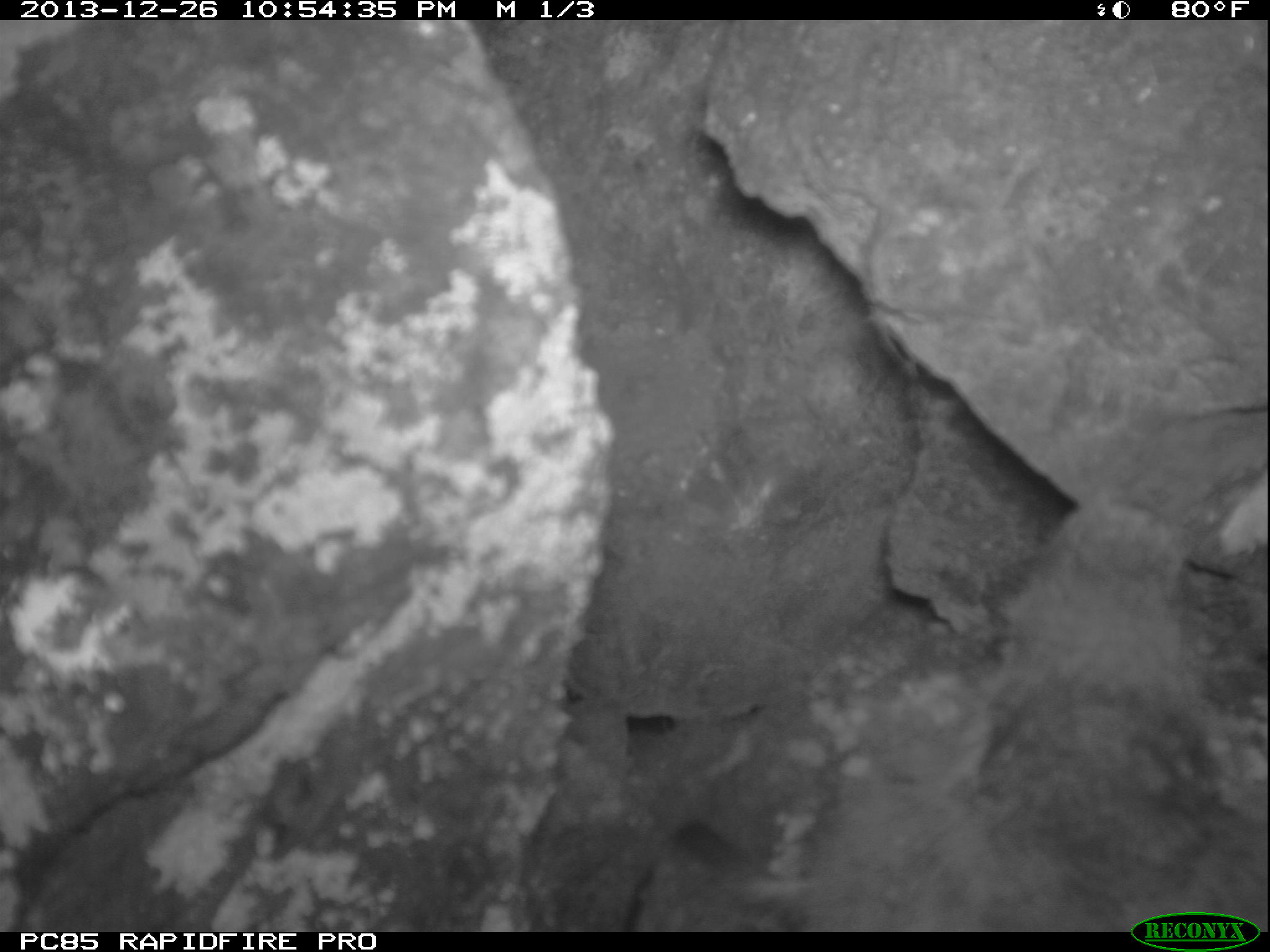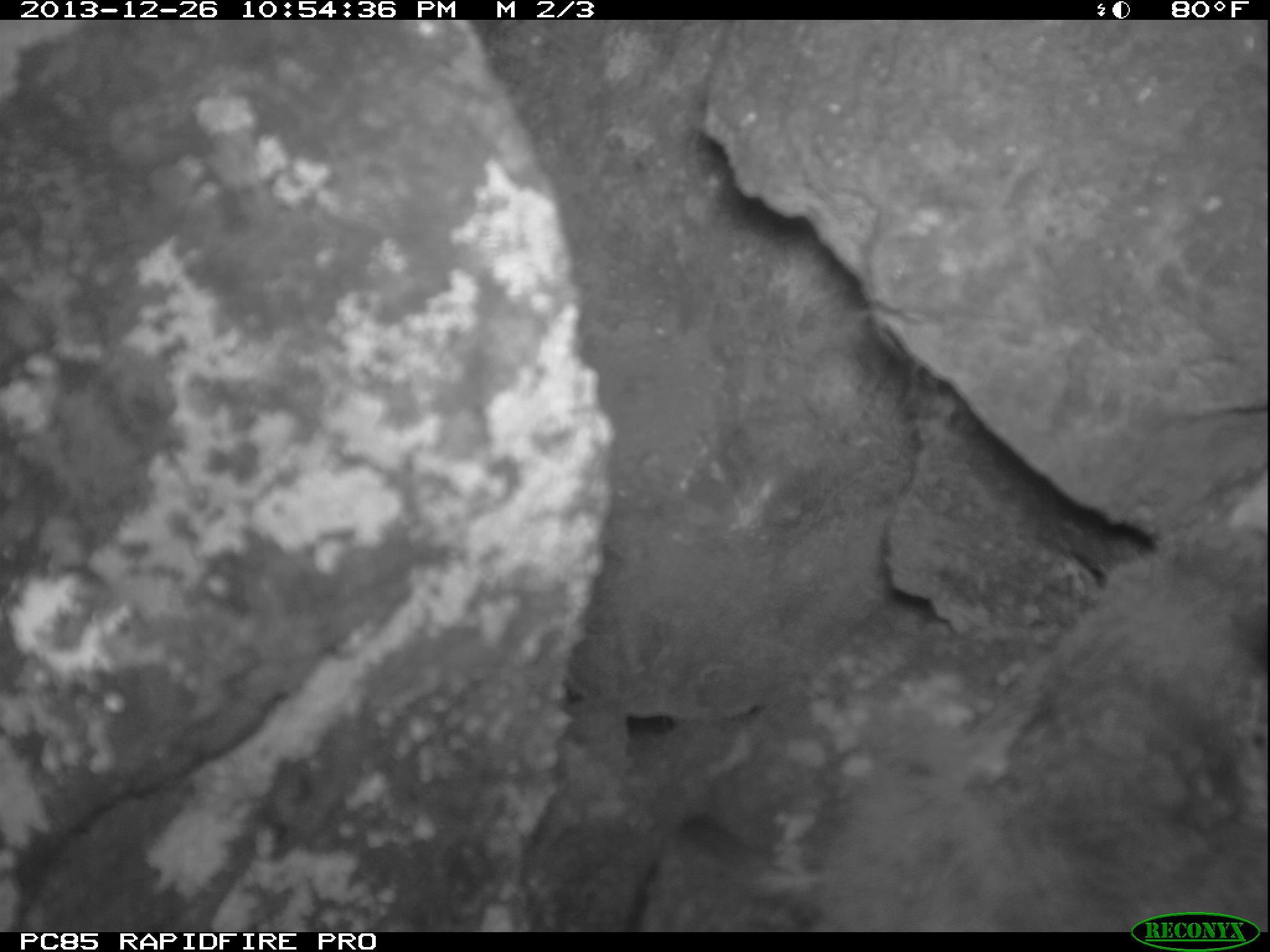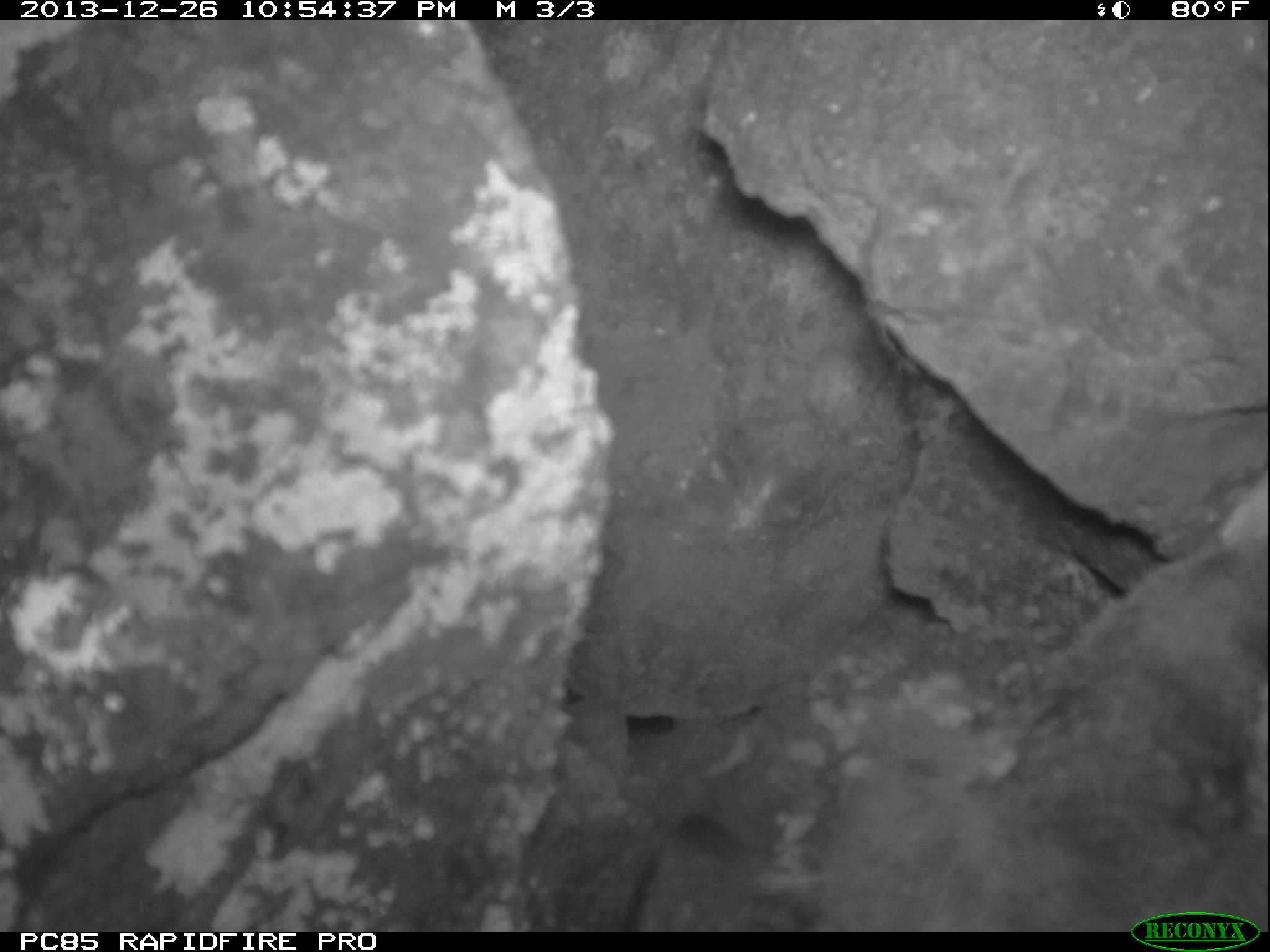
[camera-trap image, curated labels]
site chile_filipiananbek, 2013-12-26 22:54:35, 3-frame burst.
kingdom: Animalia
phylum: Chordata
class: Aves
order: Procellariiformes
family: Procellariidae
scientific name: Procellariidae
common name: petrel chick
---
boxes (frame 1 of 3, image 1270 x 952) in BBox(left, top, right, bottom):
petrel chick: BBox(784, 487, 1270, 919)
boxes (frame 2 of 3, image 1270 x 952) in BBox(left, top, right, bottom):
petrel chick: BBox(776, 504, 1270, 918)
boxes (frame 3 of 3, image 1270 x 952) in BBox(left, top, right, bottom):
petrel chick: BBox(794, 521, 1270, 922)